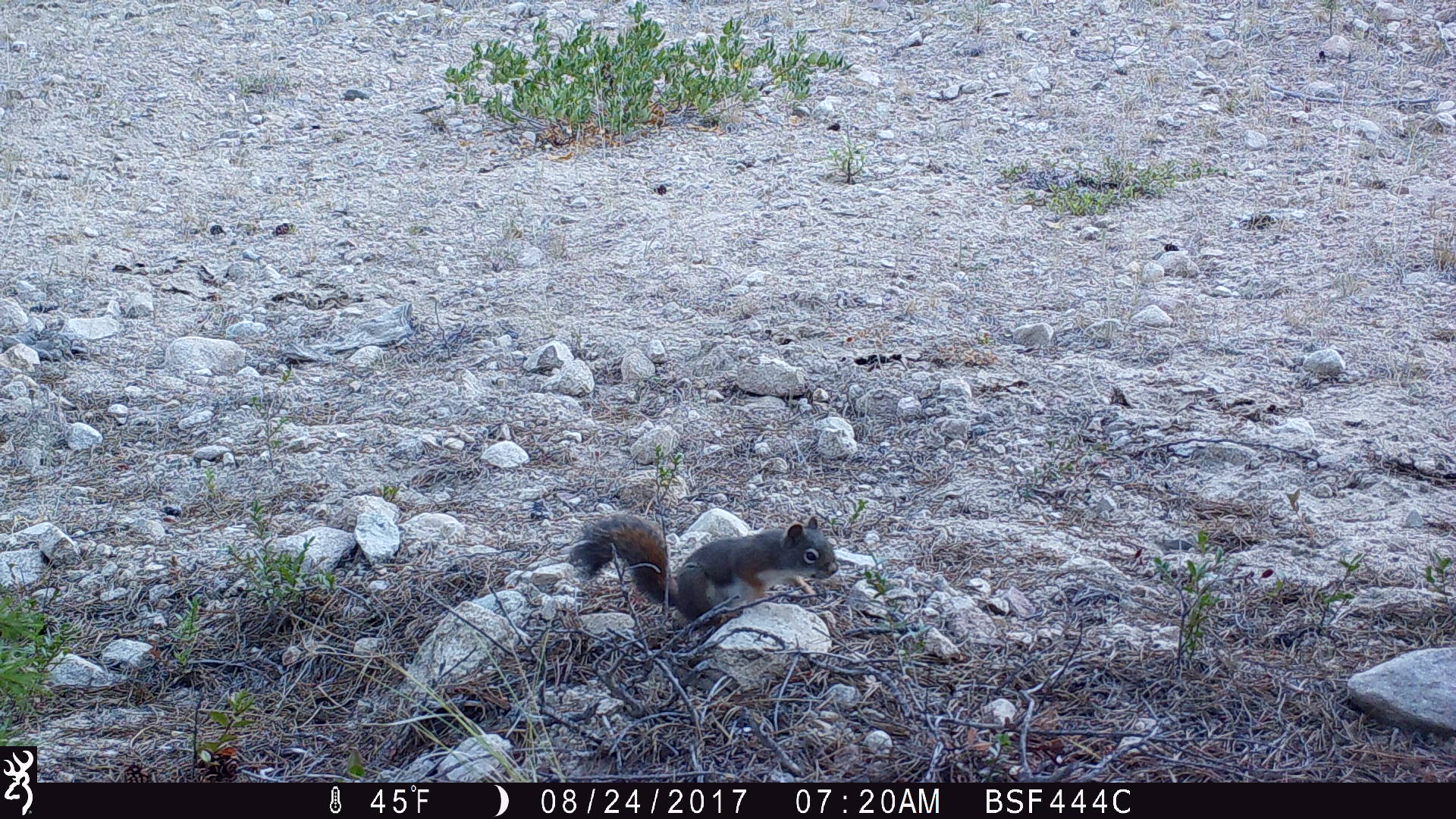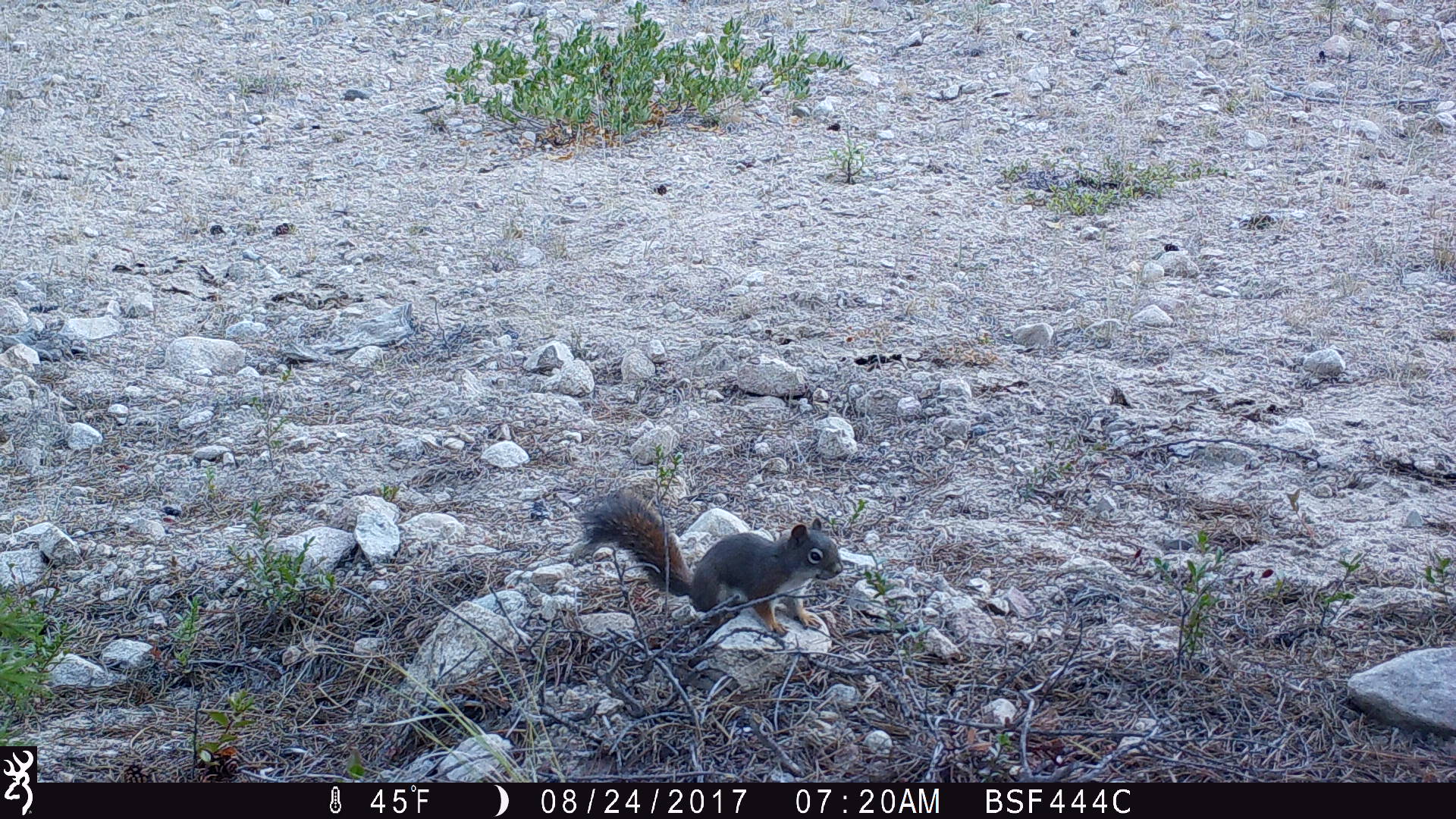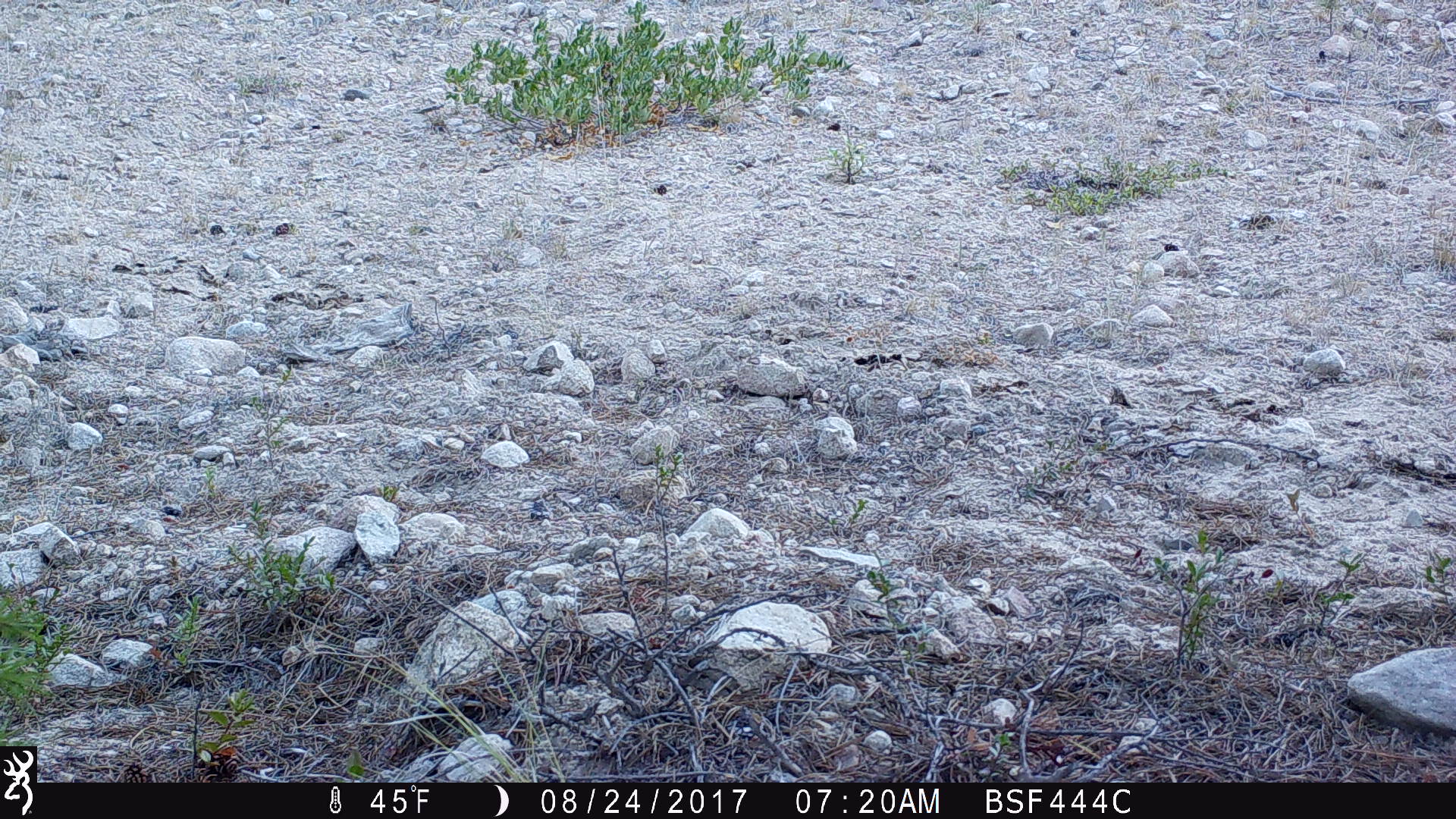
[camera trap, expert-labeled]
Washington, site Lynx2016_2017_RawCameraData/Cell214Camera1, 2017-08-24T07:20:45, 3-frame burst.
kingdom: Animalia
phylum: Chordata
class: Mammalia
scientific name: Mammalia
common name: small mammal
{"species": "small mammal (Mammalia)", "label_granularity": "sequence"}